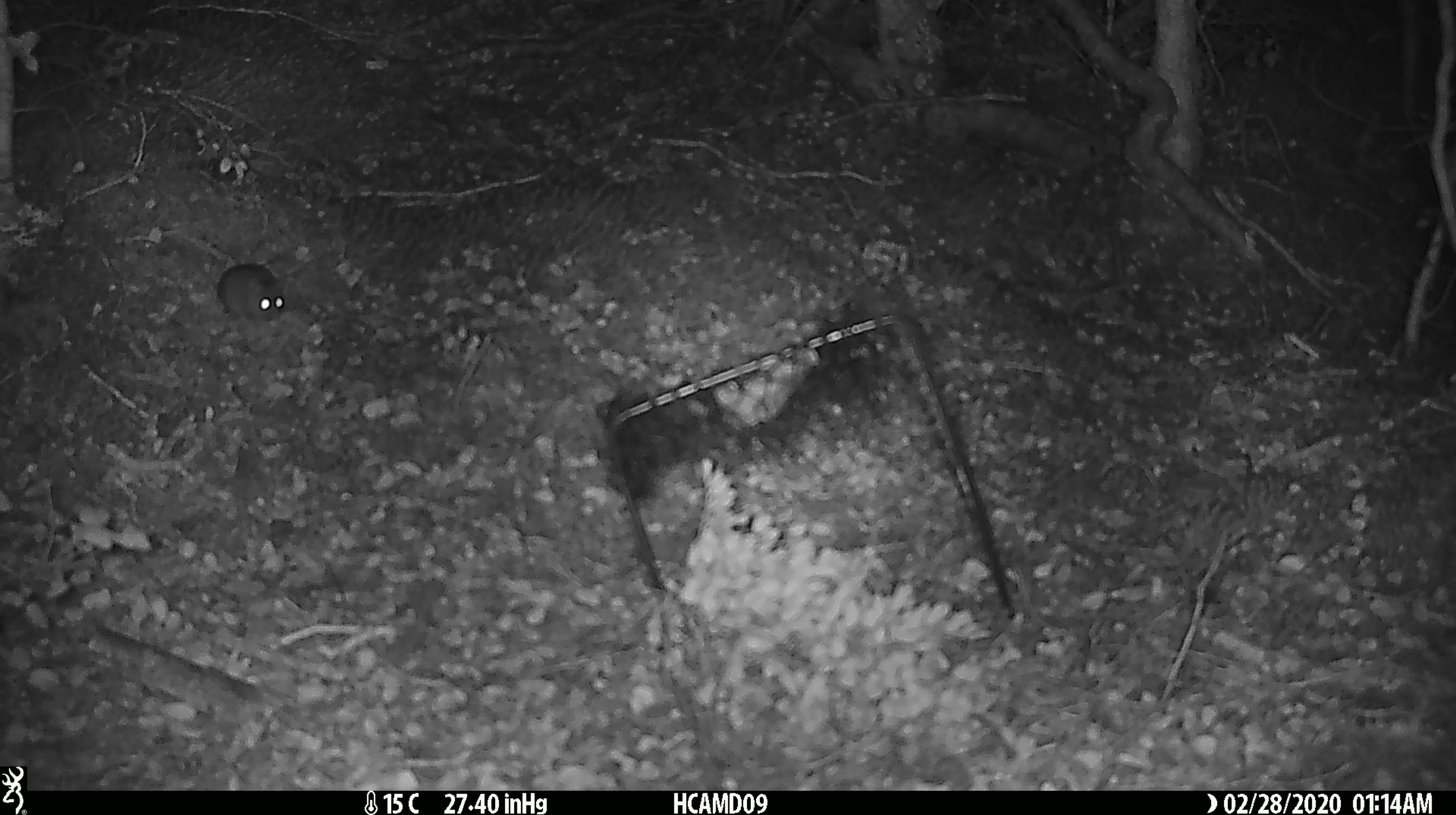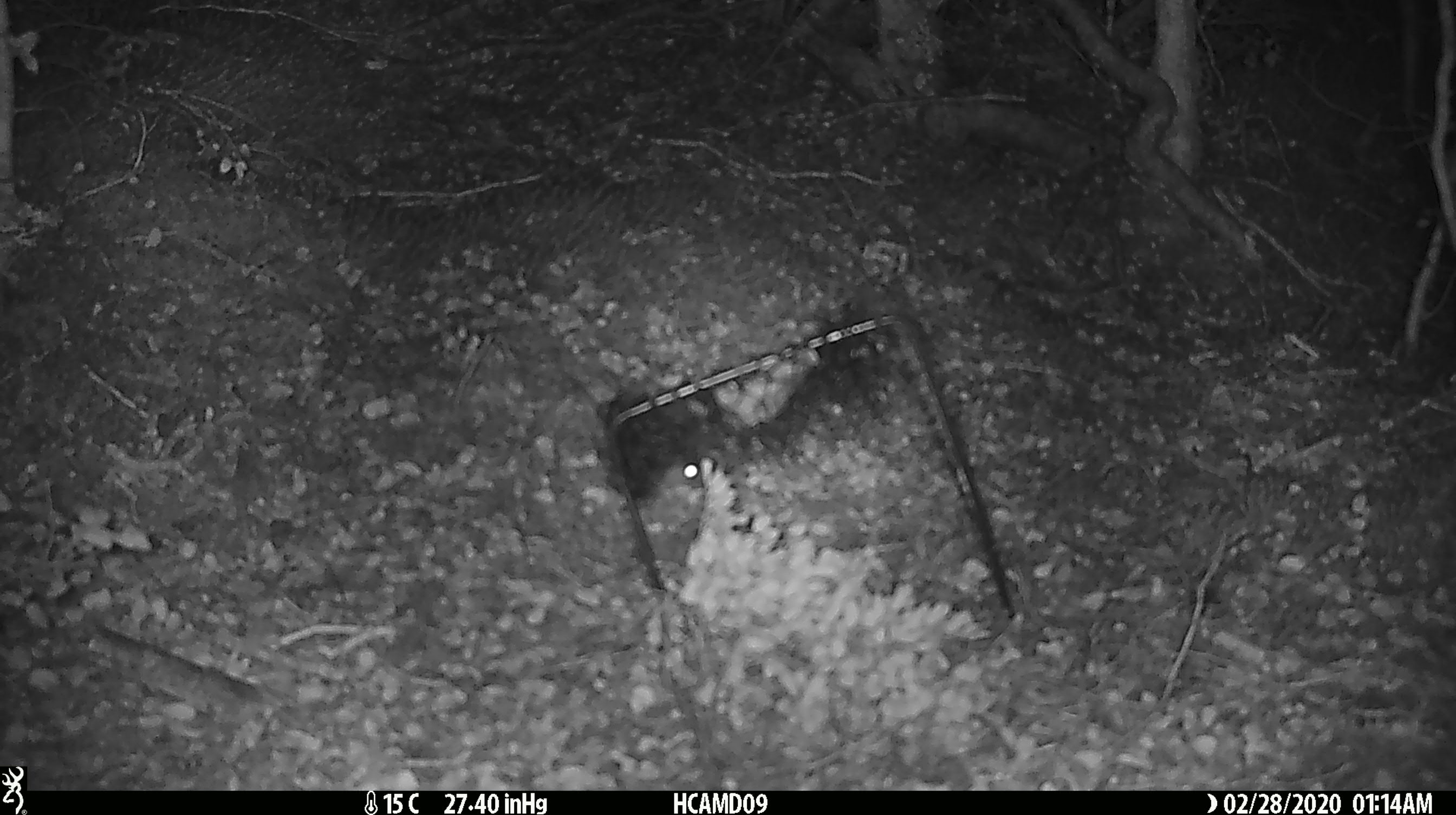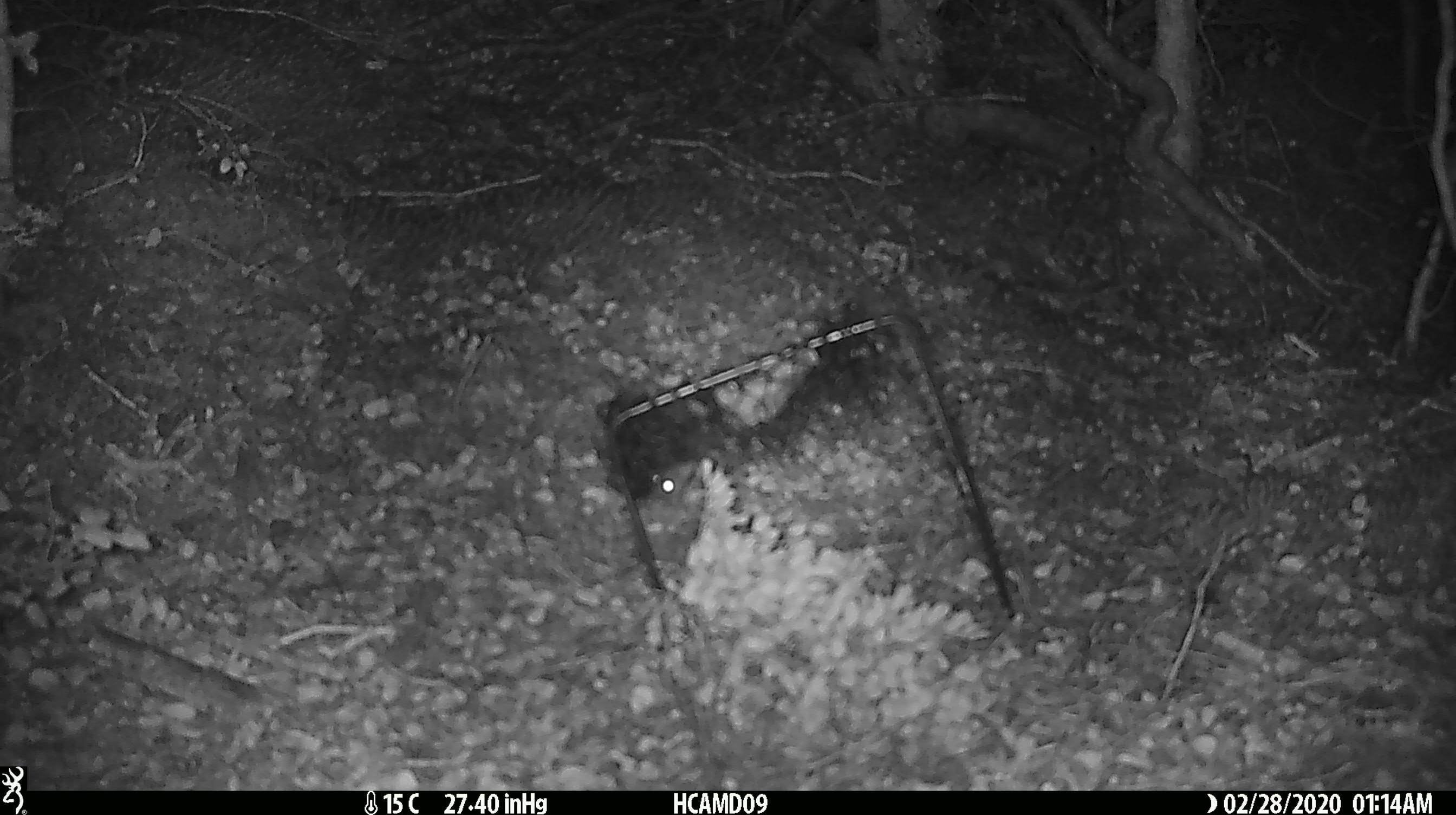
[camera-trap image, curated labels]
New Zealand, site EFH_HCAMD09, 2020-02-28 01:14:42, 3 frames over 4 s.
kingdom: Animalia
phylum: Chordata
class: Mammalia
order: Rodentia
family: Muridae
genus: Mus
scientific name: Mus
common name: mouse